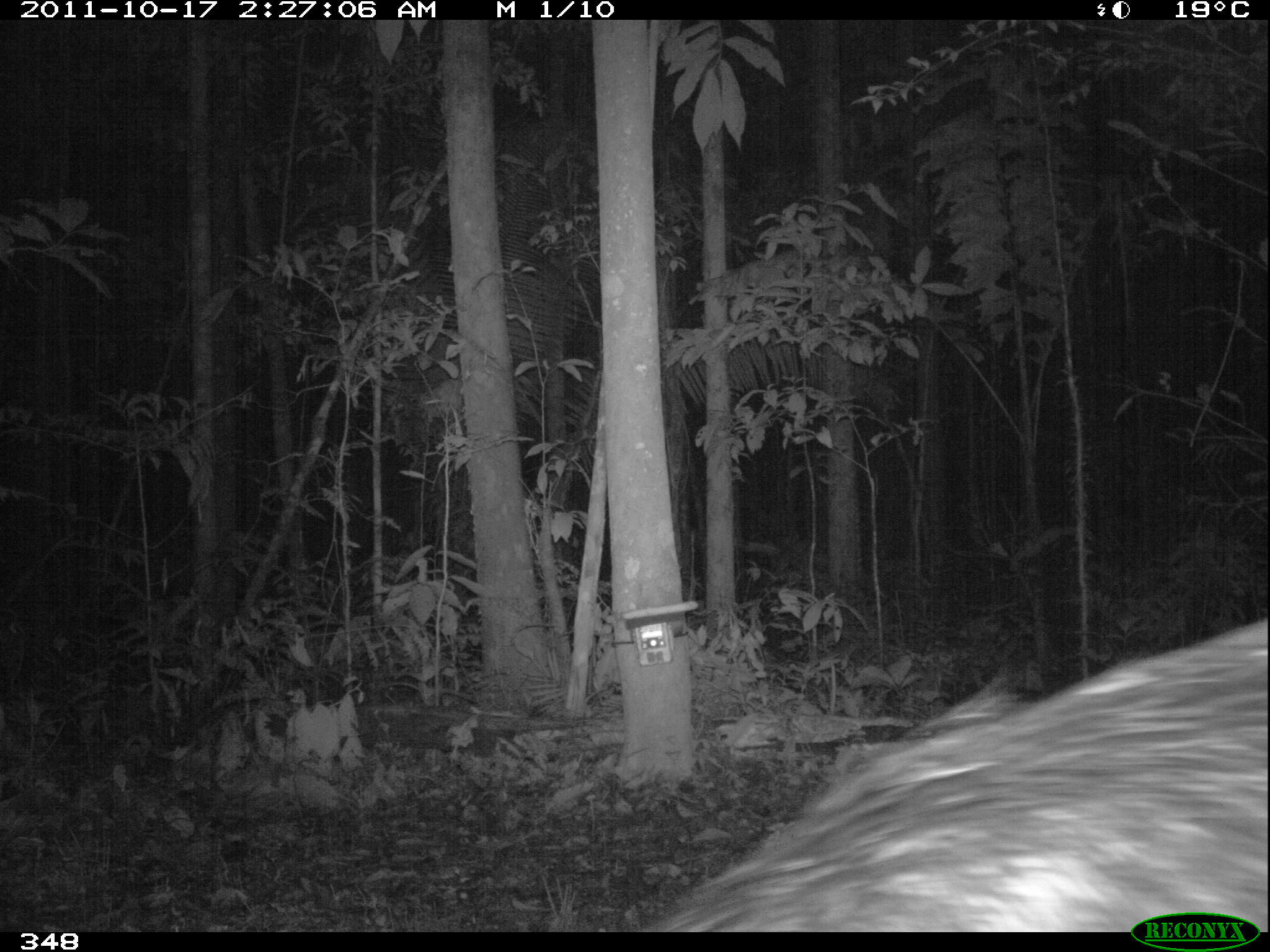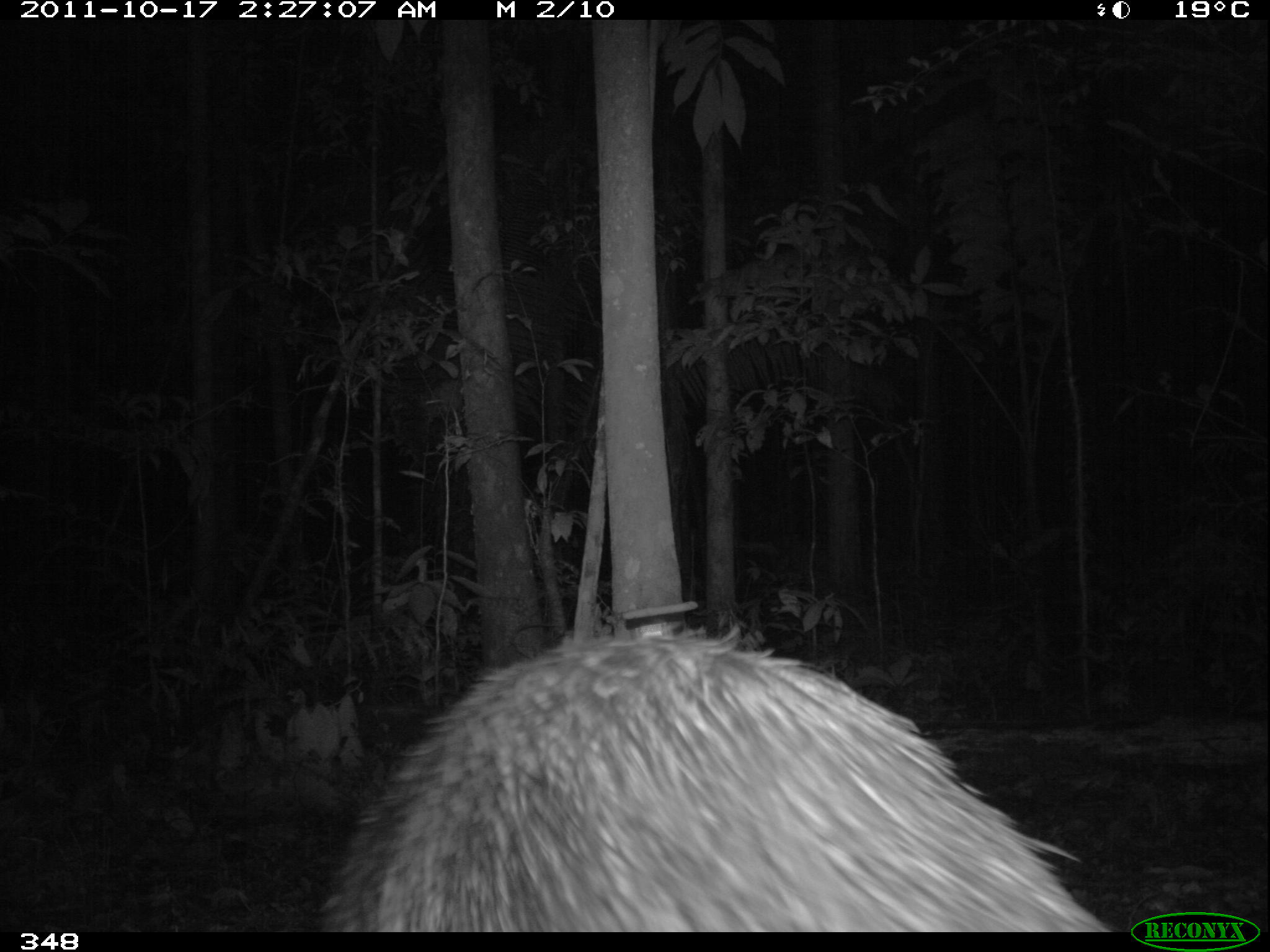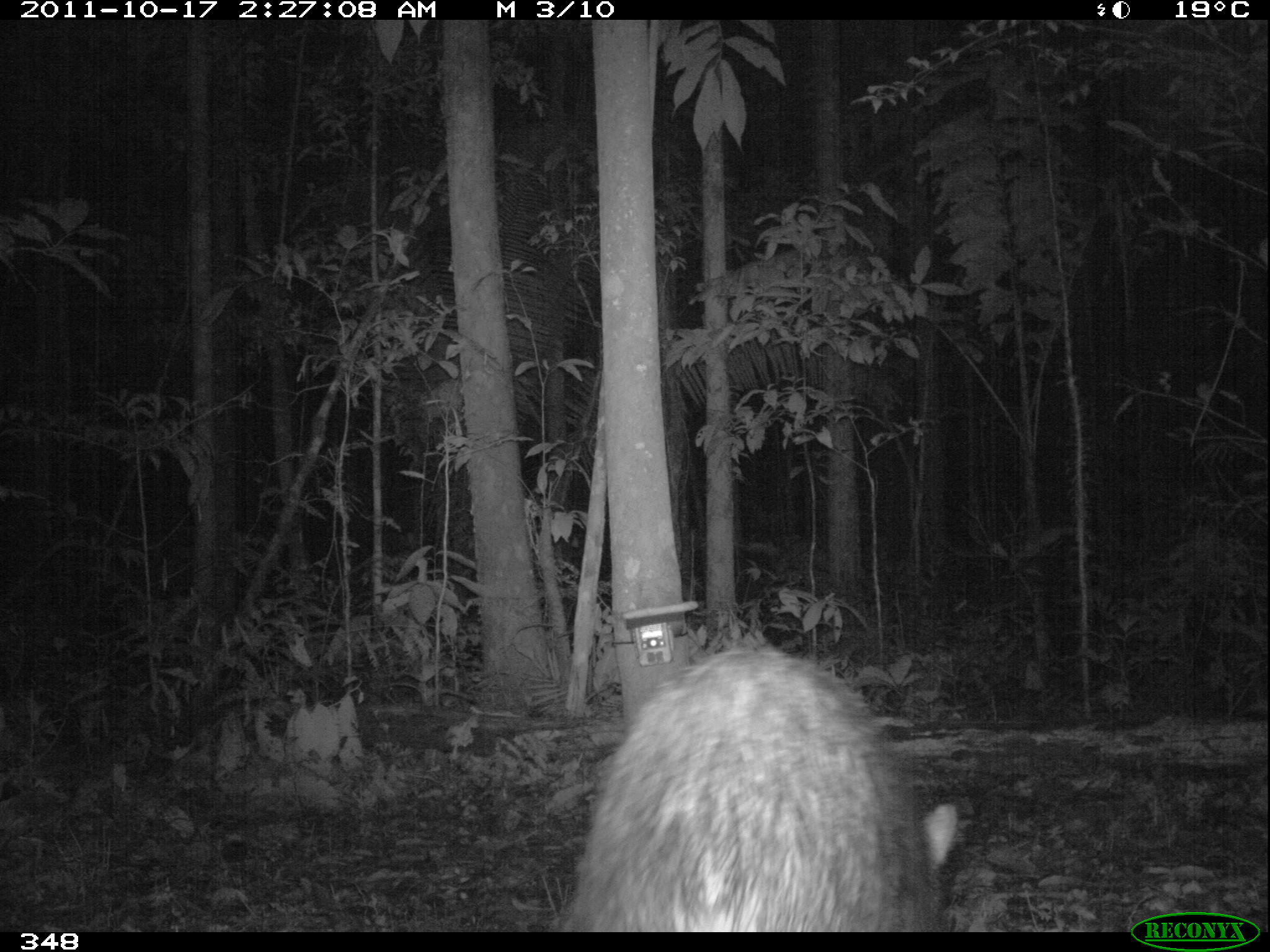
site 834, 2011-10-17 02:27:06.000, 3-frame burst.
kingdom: Animalia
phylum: Chordata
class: Mammalia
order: Artiodactyla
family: Tayassuidae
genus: Tayassu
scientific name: Tayassu pecari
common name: white-lipped peccary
Tayassu pecari (white-lipped peccary).